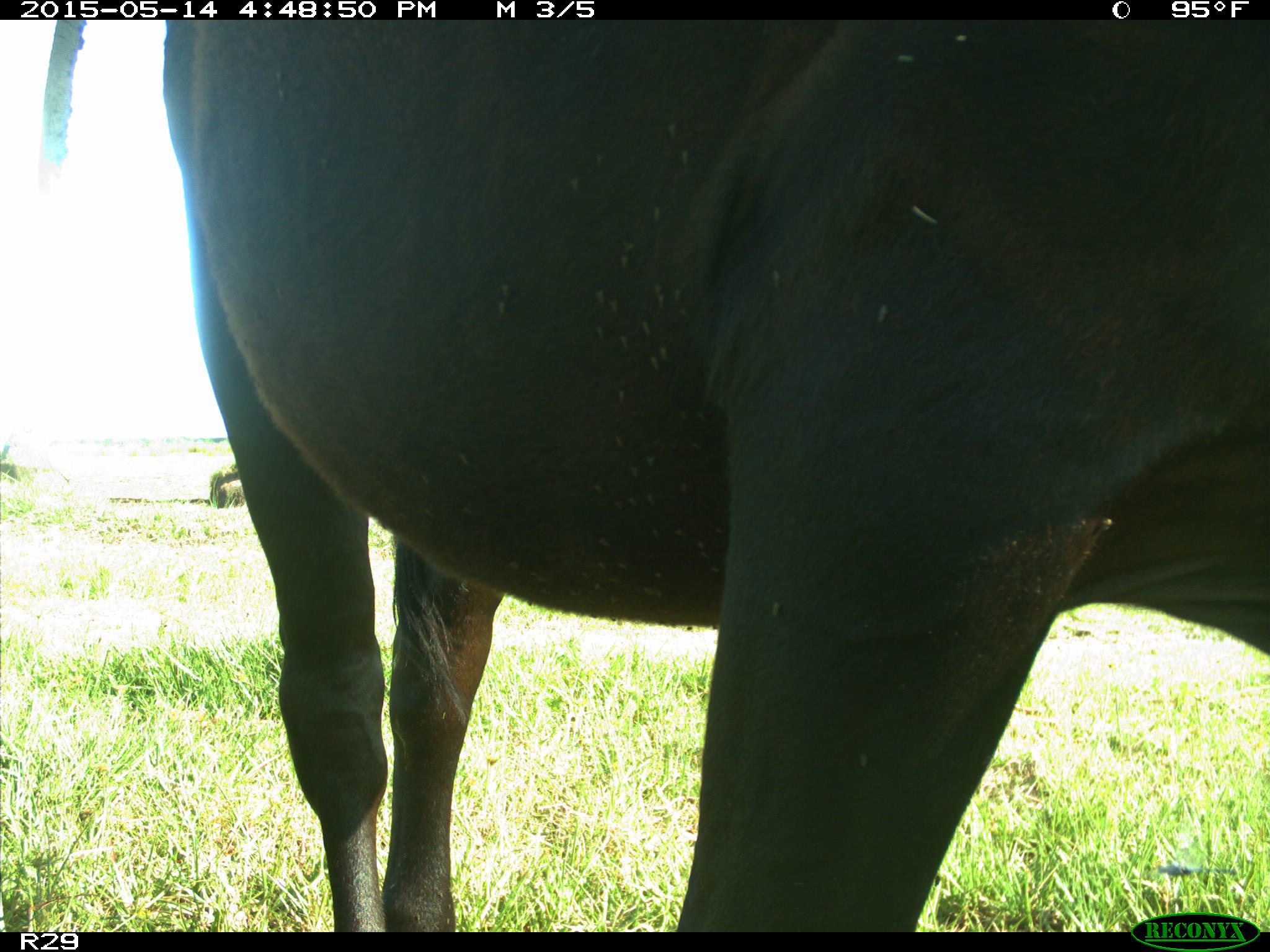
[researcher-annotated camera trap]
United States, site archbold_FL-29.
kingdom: Animalia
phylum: Chordata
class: Mammalia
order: Artiodactyla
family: Bovidae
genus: Bos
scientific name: Bos taurus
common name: domestic cow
Bos taurus (domestic cow).